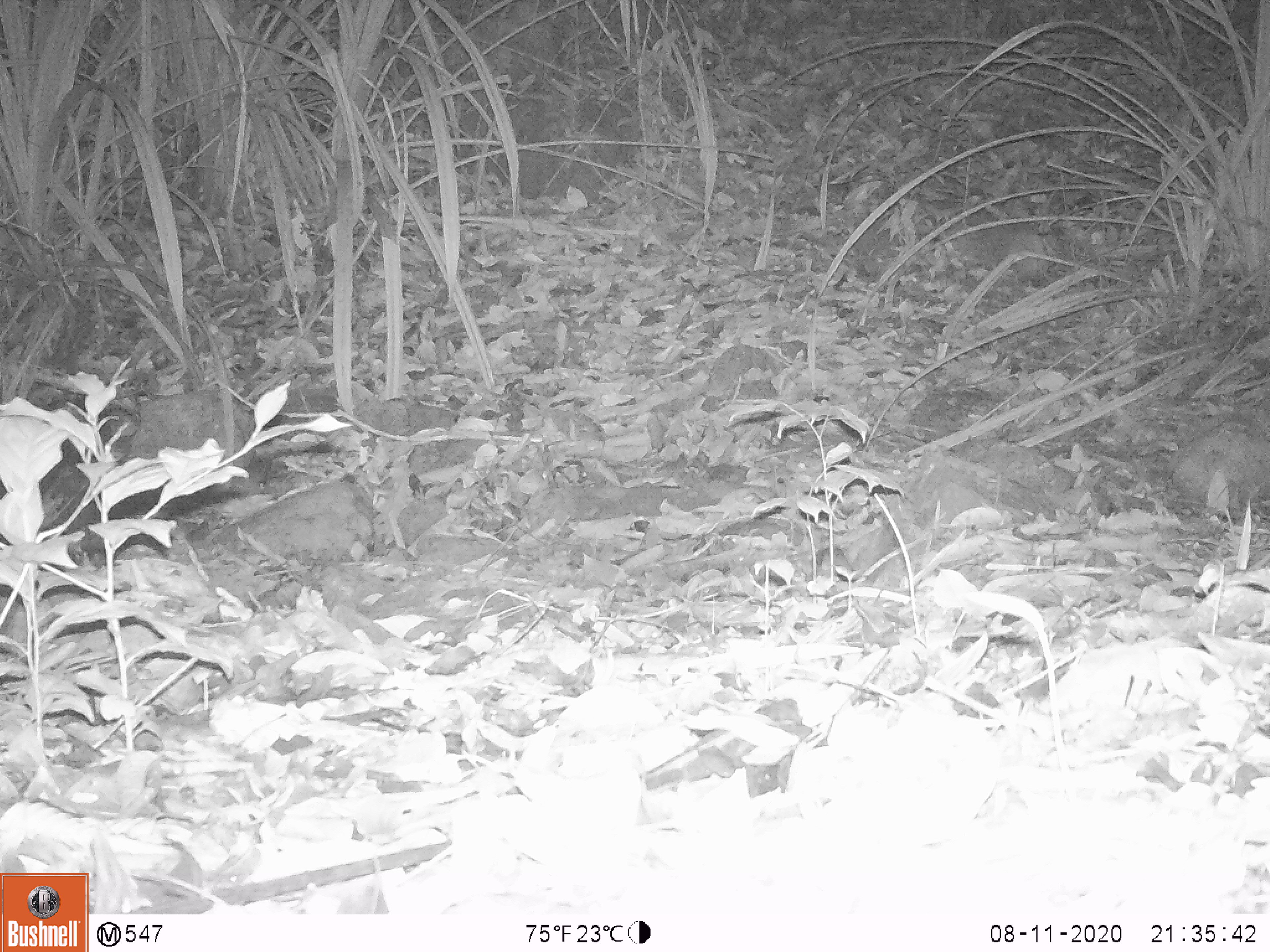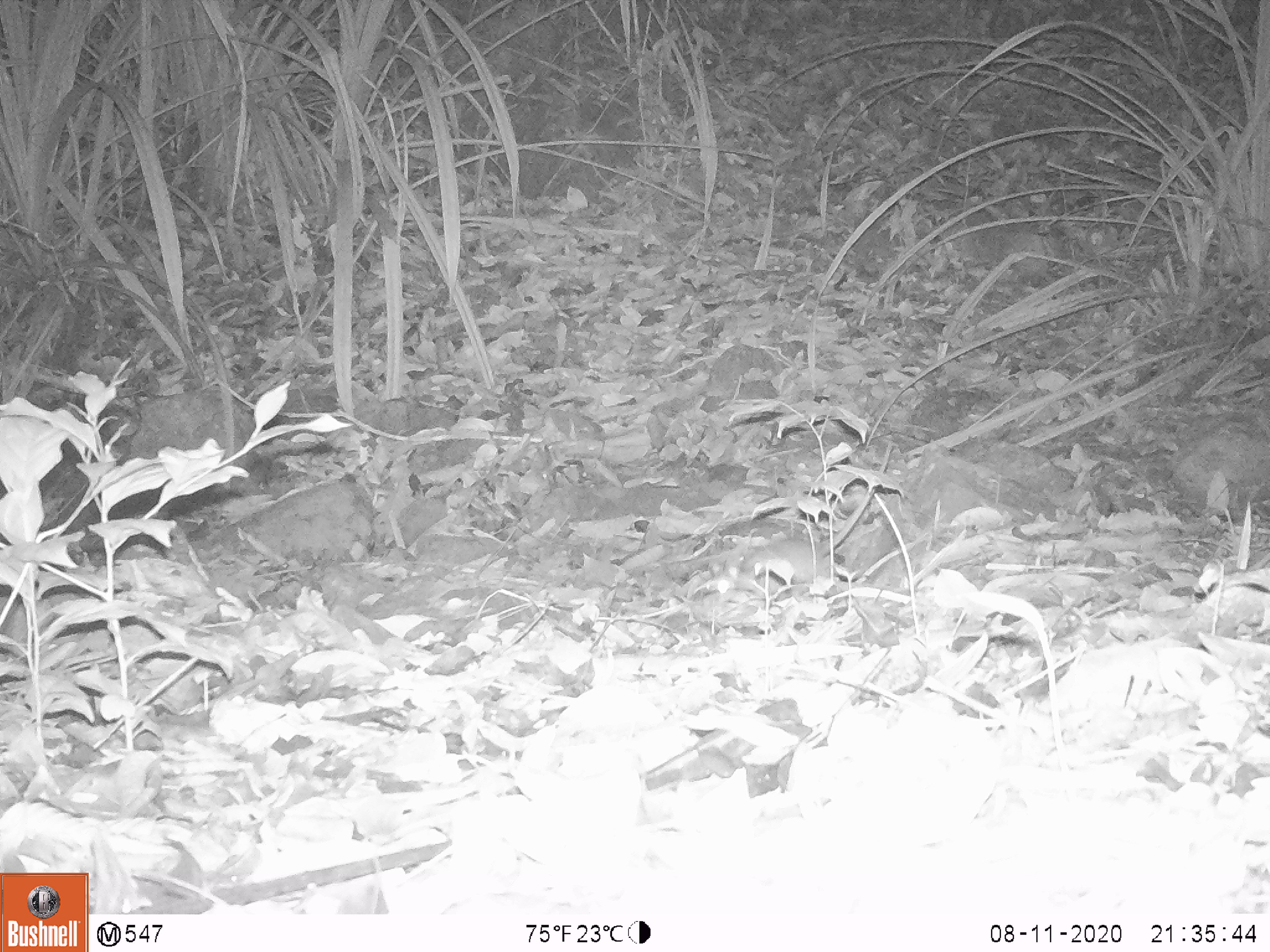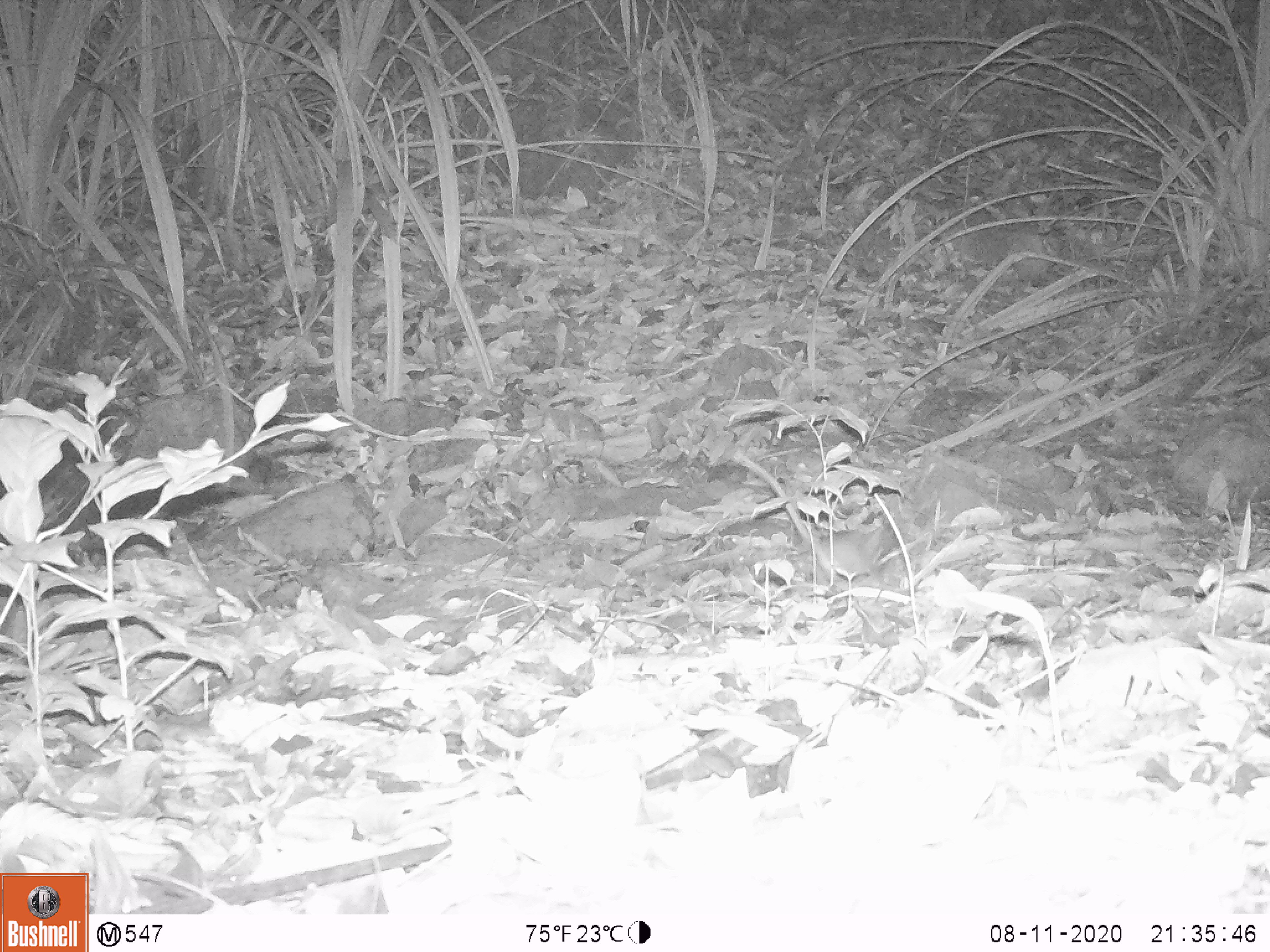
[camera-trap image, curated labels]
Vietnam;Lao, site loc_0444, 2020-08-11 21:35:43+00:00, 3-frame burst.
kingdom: Animalia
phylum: Chordata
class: Mammalia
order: Rodentia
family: Muridae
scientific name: Muridae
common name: old-world mice and rats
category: unidentified murid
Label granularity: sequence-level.